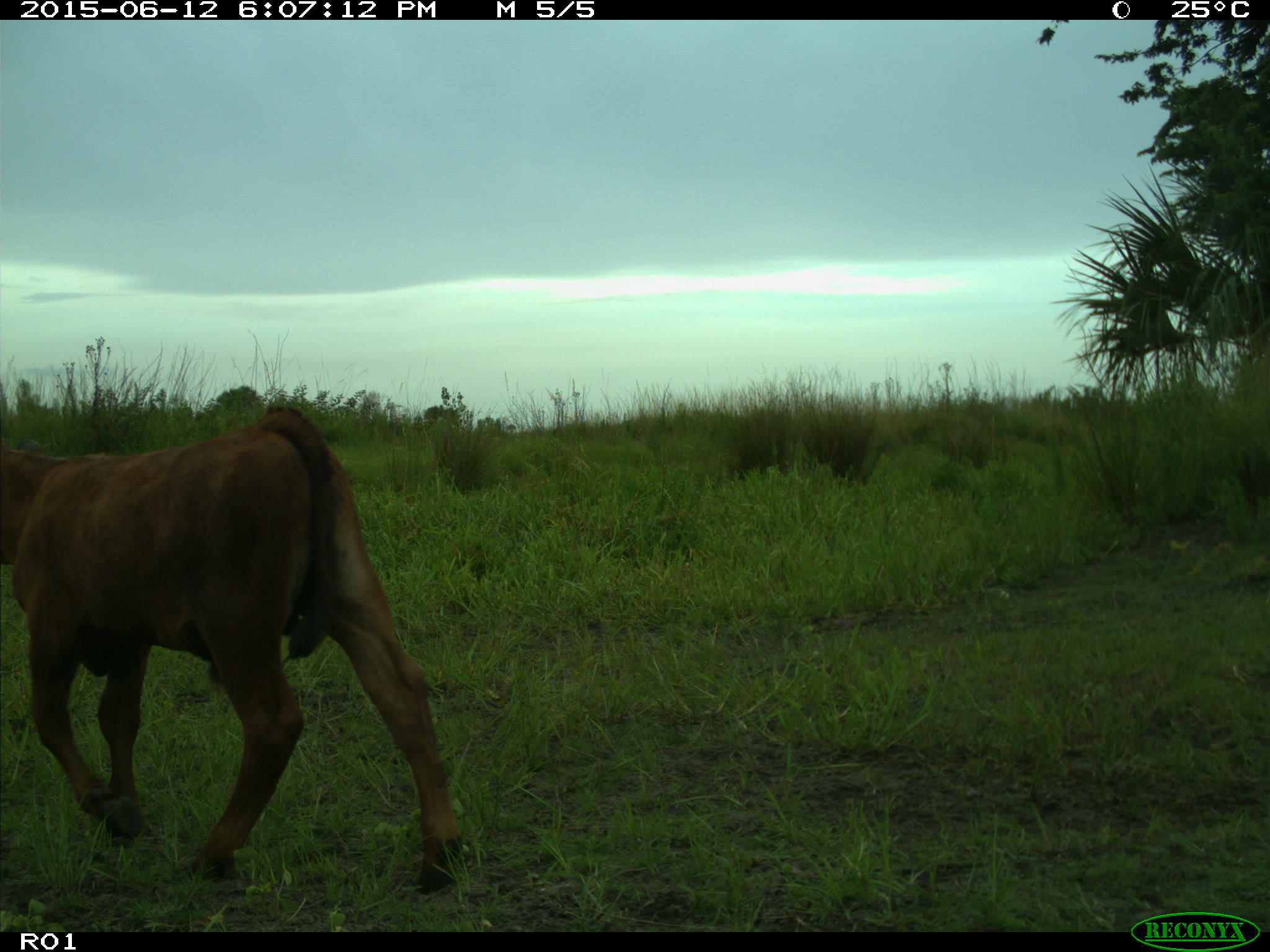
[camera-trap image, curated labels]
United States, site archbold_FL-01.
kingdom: Animalia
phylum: Chordata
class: Mammalia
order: Artiodactyla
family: Bovidae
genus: Bos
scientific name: Bos taurus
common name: domestic cow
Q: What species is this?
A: Bos taurus (domestic cow).